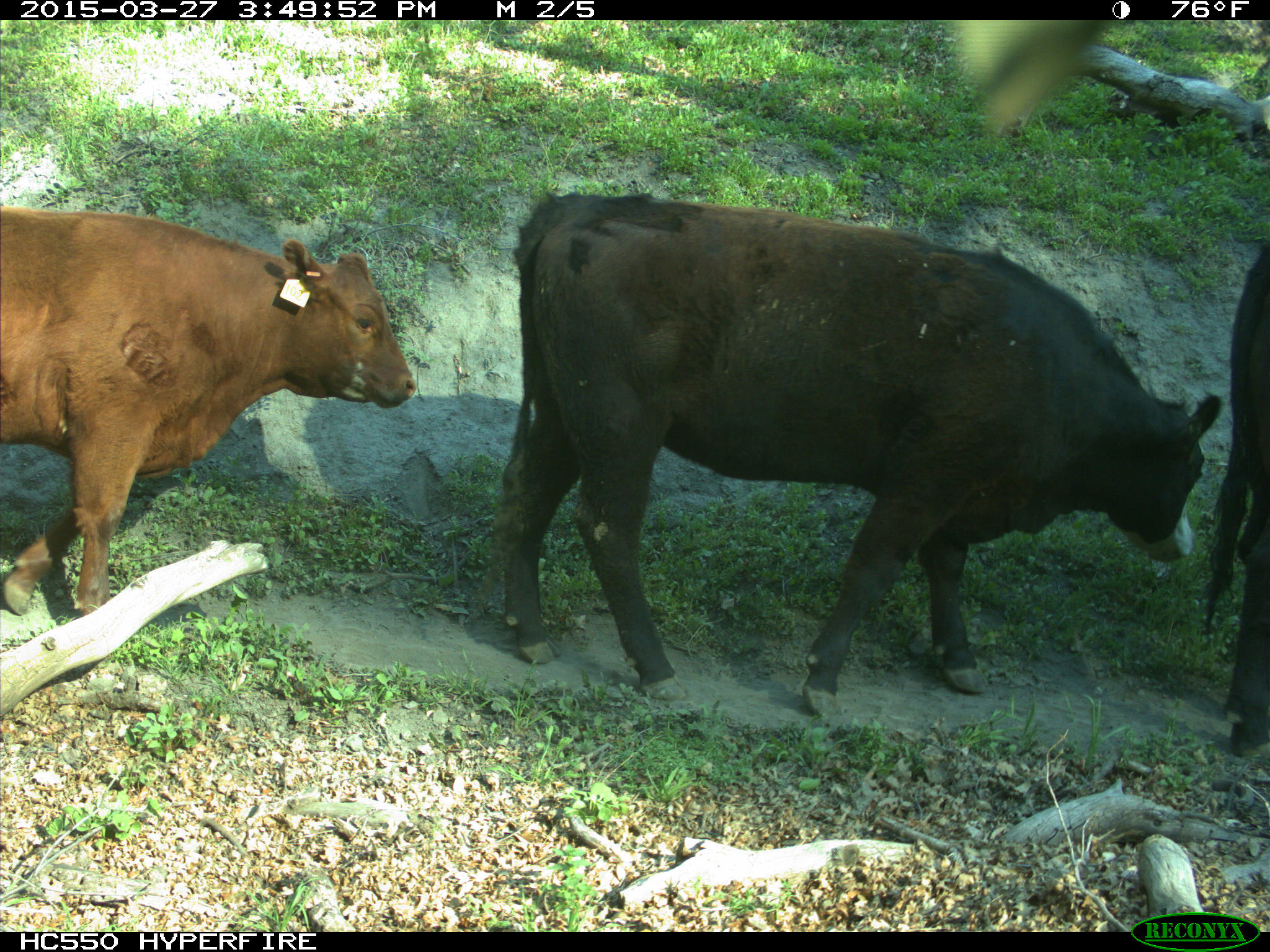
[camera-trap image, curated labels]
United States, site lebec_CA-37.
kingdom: Animalia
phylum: Chordata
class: Mammalia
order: Artiodactyla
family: Bovidae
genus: Bos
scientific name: Bos taurus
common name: domestic cow